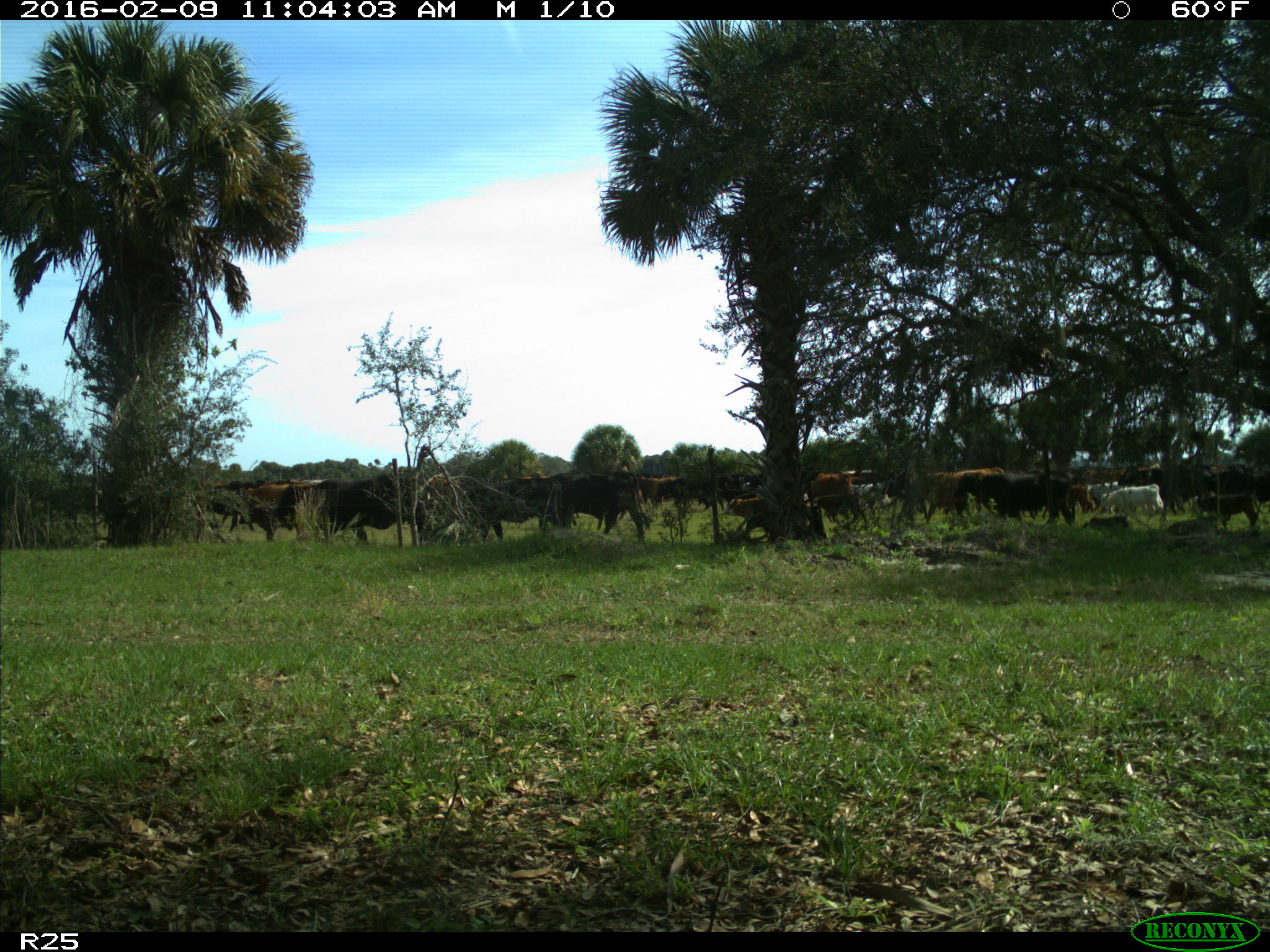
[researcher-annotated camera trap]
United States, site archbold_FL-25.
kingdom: Animalia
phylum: Chordata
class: Mammalia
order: Artiodactyla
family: Bovidae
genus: Bos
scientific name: Bos taurus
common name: domestic cow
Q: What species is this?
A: Bos taurus (domestic cow).